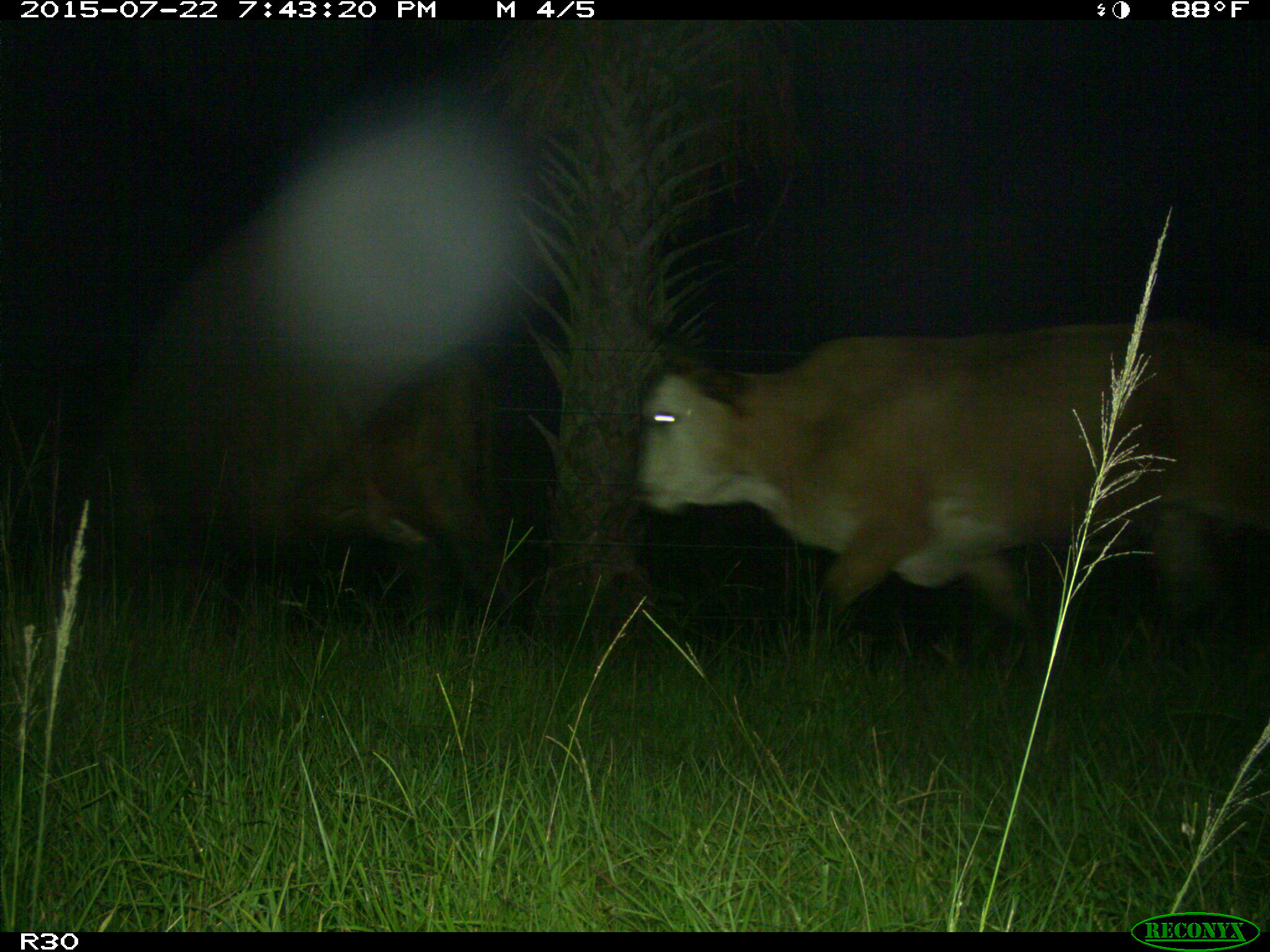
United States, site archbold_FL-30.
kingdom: Animalia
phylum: Chordata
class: Mammalia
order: Artiodactyla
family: Bovidae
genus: Bos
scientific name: Bos taurus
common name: domestic cow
Bos taurus (domestic cow).